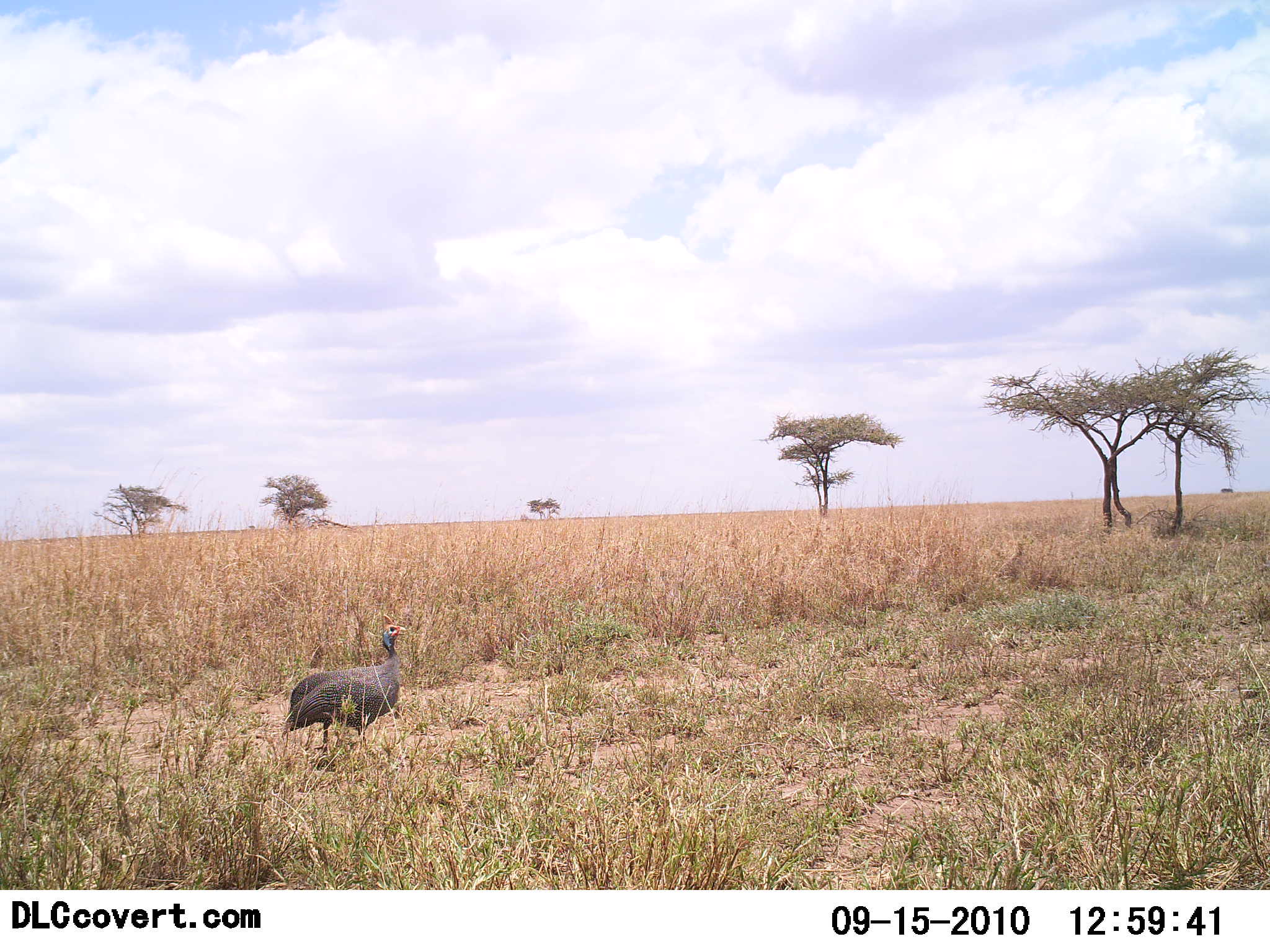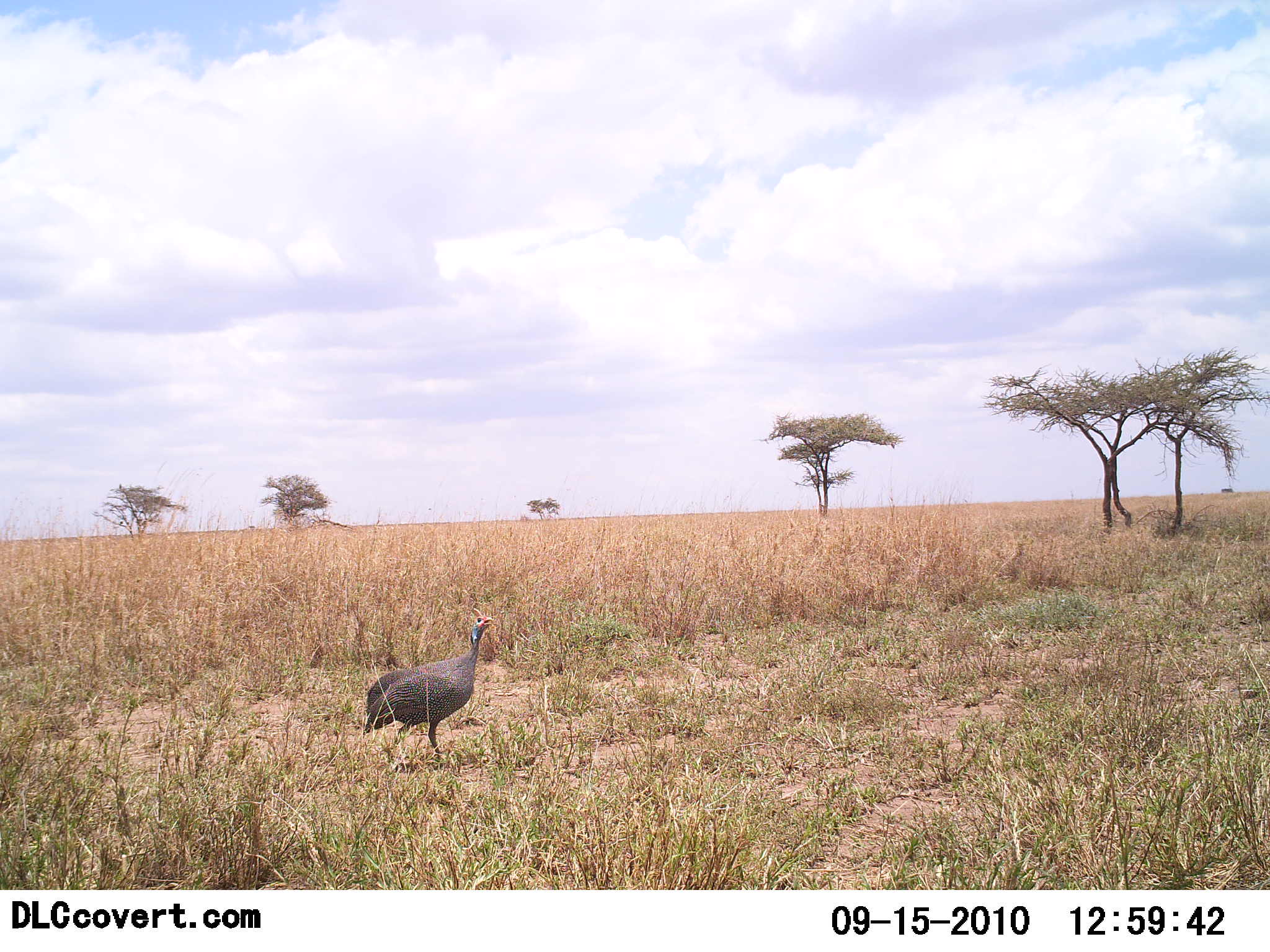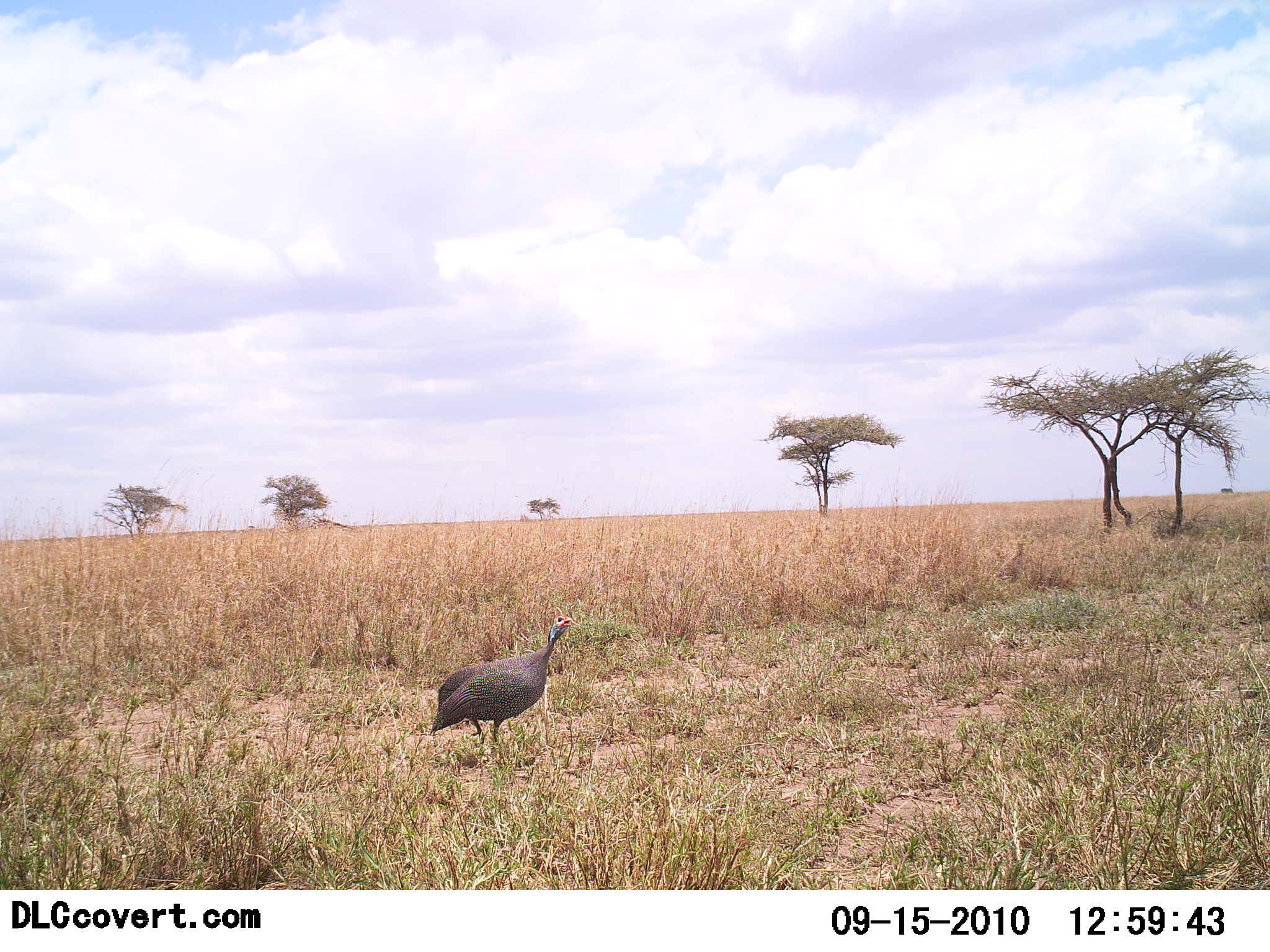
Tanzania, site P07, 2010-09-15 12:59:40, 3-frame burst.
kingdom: Animalia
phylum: Chordata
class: Aves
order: Galliformes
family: Numididae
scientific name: Numididae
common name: guinea fowl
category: guineafowl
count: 1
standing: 8%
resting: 0%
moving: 92%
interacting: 0%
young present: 0%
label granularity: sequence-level